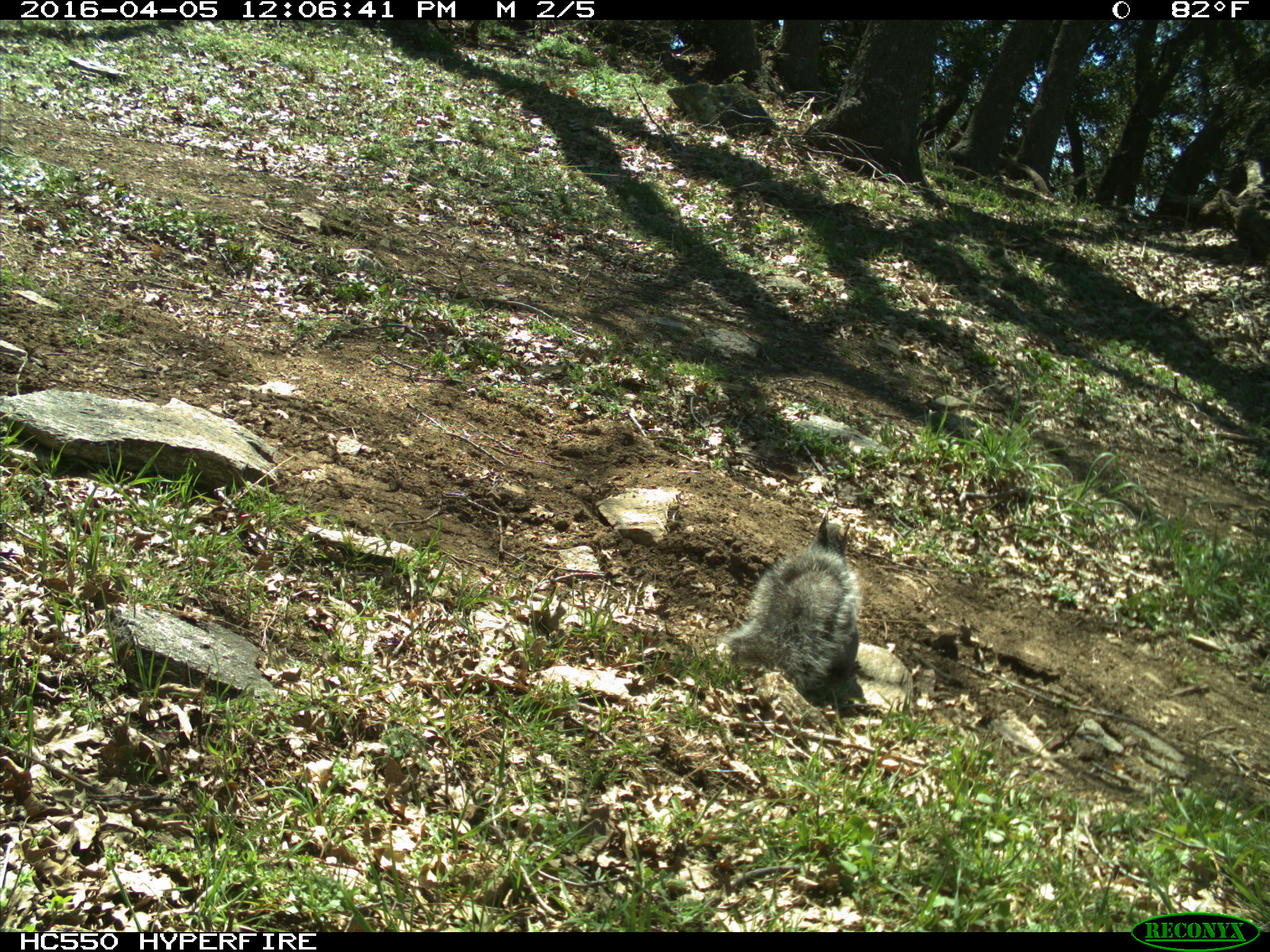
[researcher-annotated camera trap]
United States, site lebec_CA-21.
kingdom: Animalia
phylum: Chordata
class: Mammalia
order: Rodentia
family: Sciuridae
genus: Sciurus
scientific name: Sciurus carolinensis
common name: eastern gray squirrel